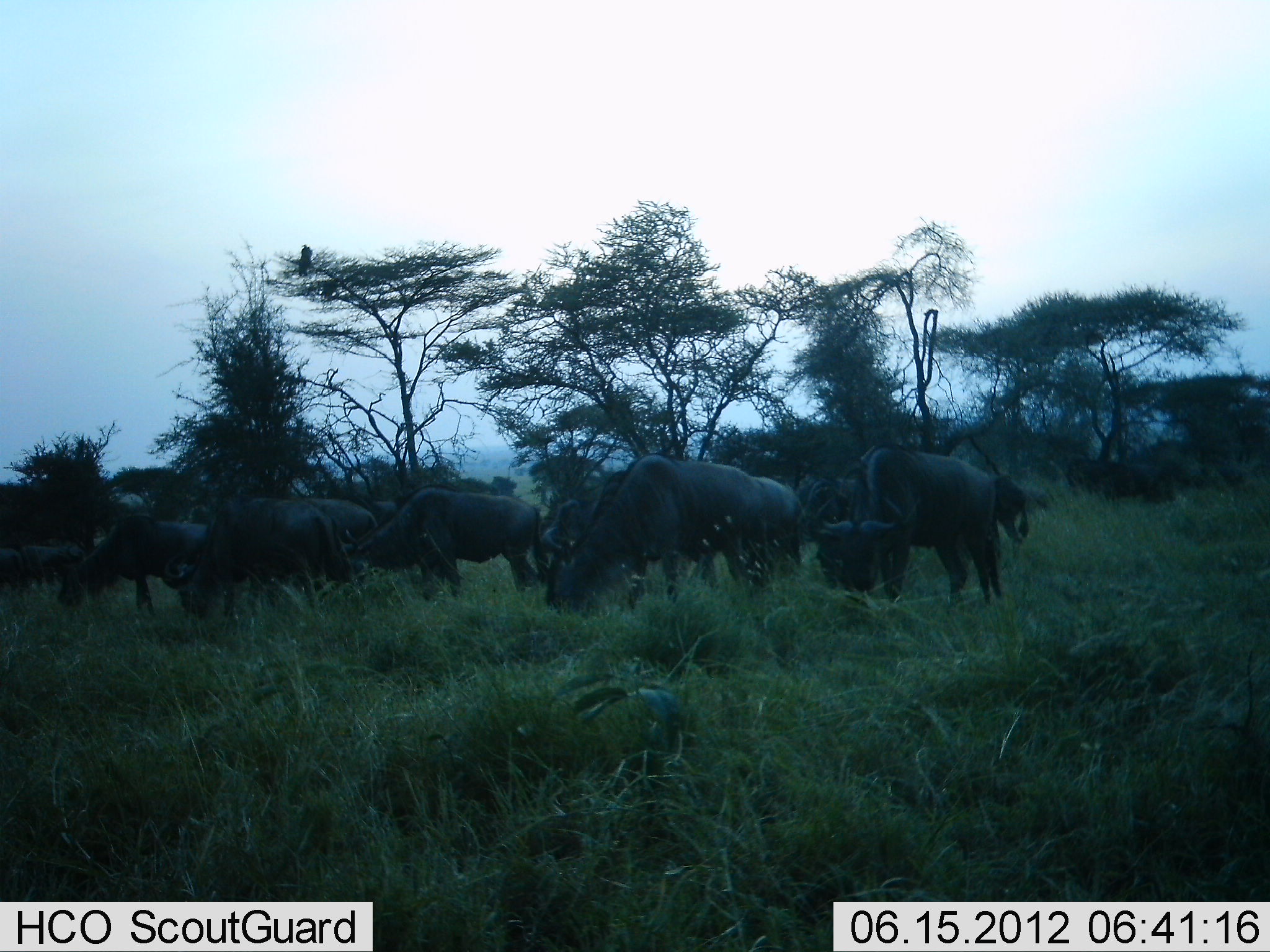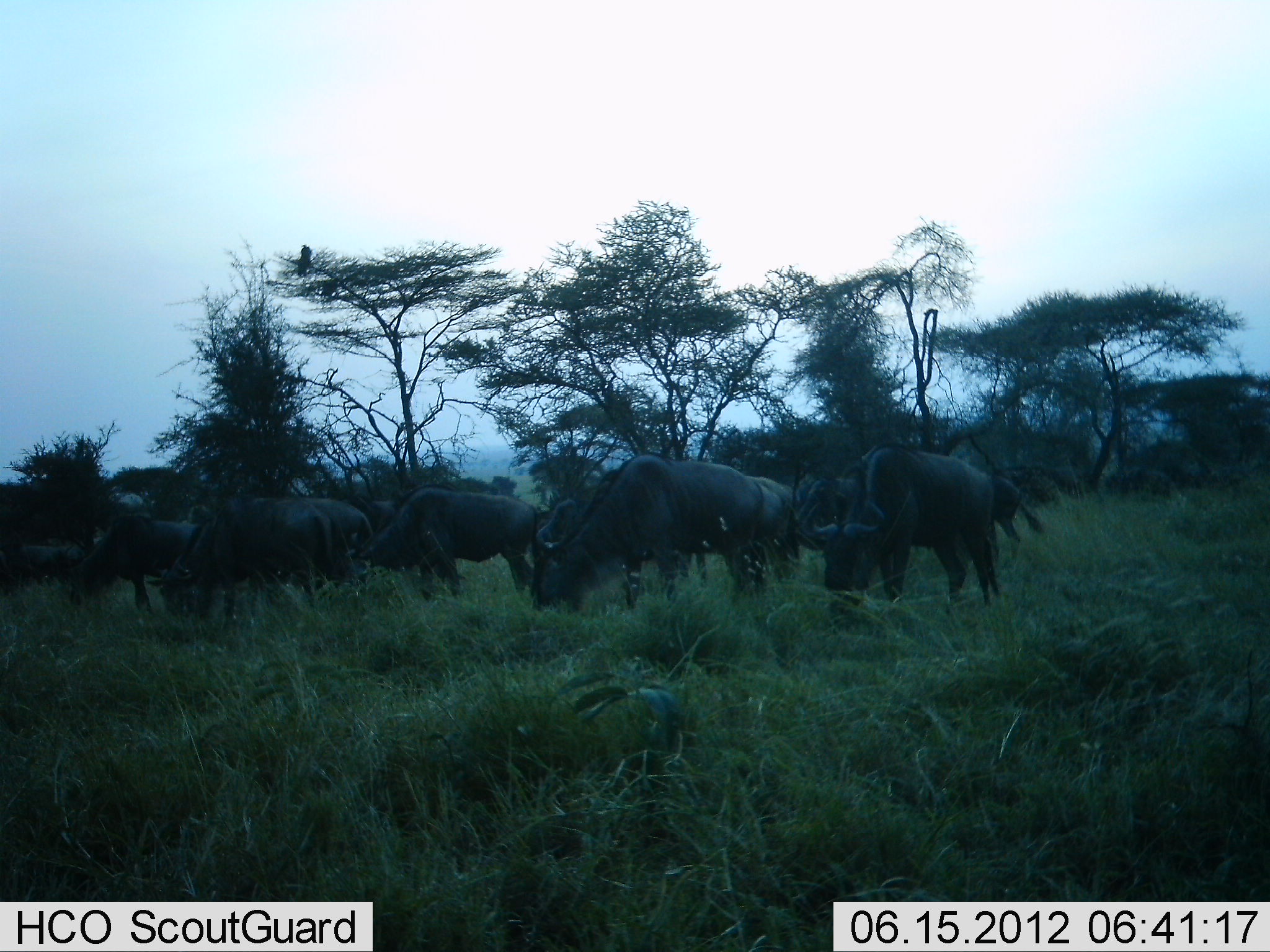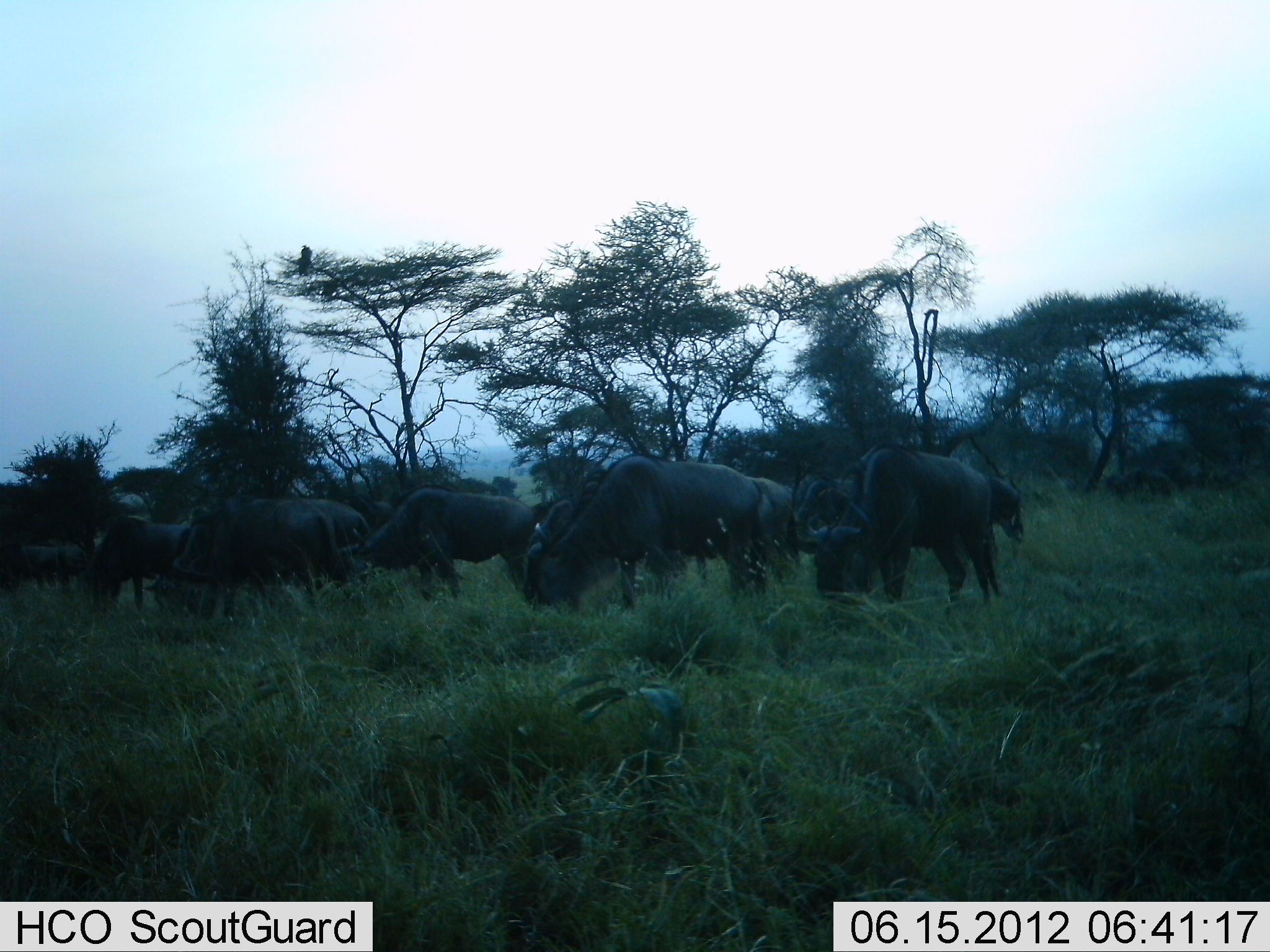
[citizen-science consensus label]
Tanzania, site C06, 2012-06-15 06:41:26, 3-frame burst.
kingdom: Animalia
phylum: Chordata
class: Mammalia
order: Artiodactyla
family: Bovidae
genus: Connochaetes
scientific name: Connochaetes taurinus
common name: blue wildebeest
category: wildebeest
Wildebeest (blue wildebeest) (Connochaetes taurinus), count 11-50. Behavior (volunteer vote fractions): standing 36%, resting 0%, moving 27%, interacting 0%. Young present (vote fraction): 0%. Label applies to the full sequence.